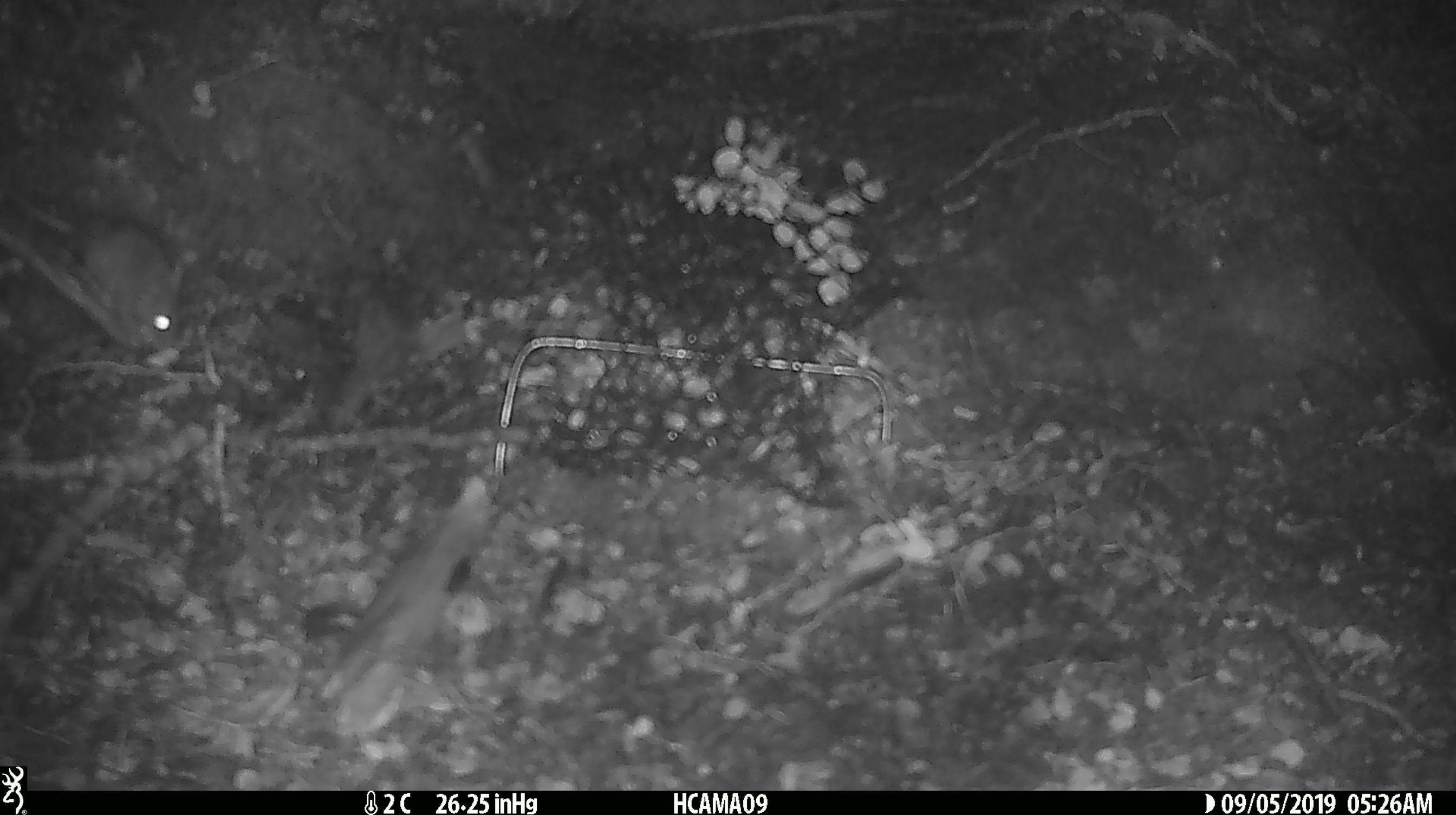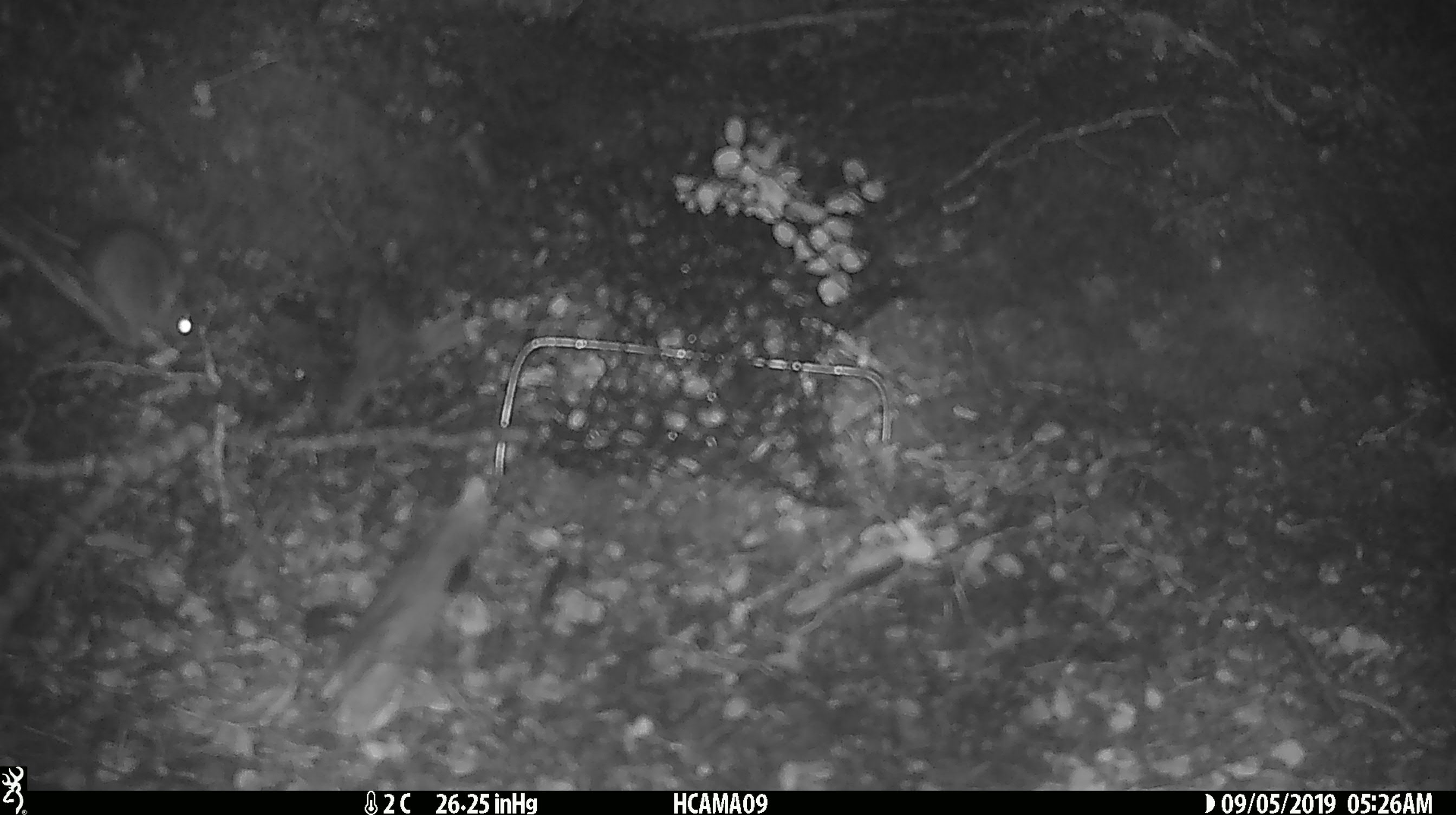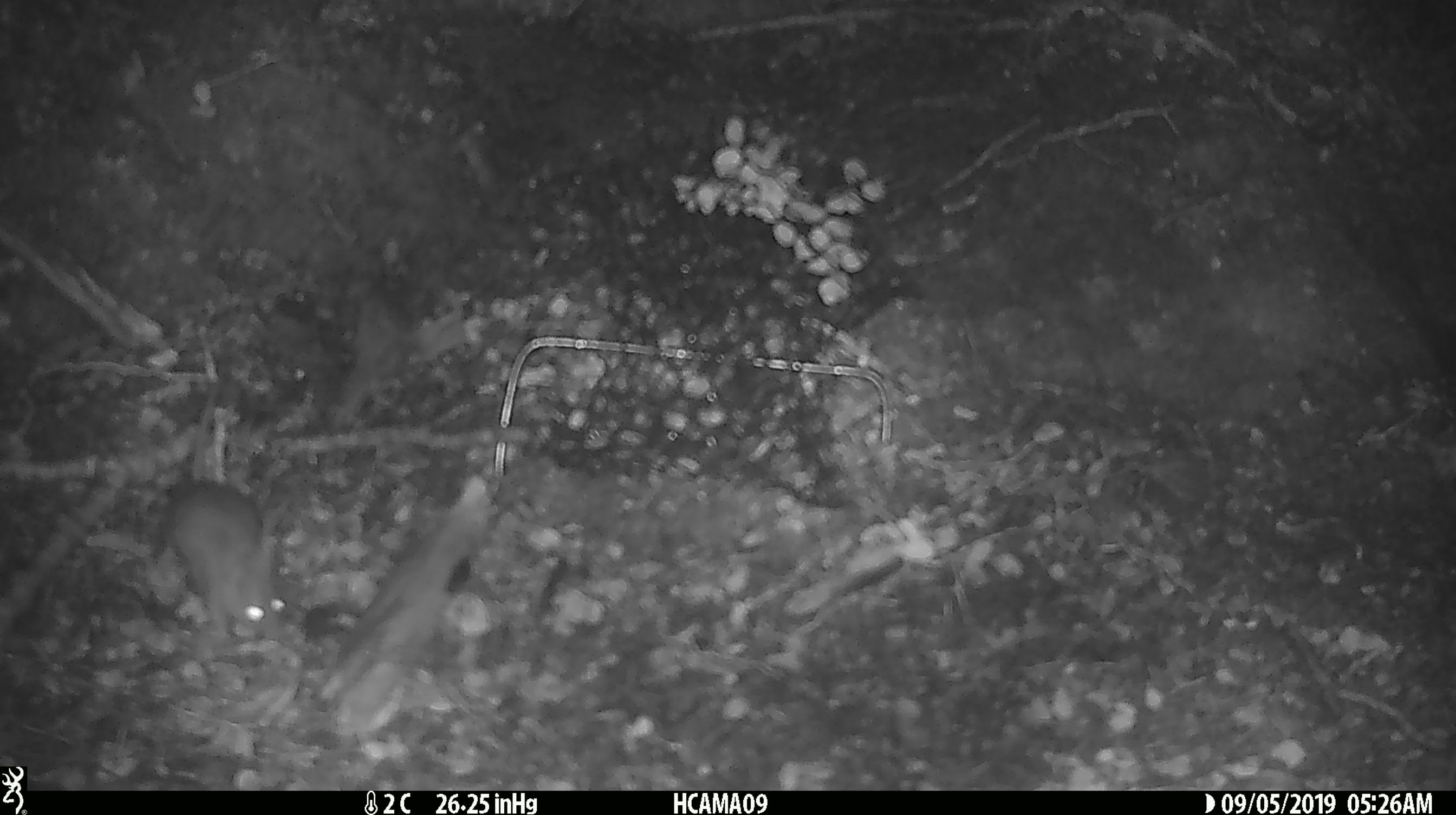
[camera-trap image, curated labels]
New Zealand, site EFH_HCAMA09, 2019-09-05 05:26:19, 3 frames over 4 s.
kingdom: Animalia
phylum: Chordata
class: Mammalia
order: Rodentia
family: Muridae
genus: Mus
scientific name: Mus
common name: mouse